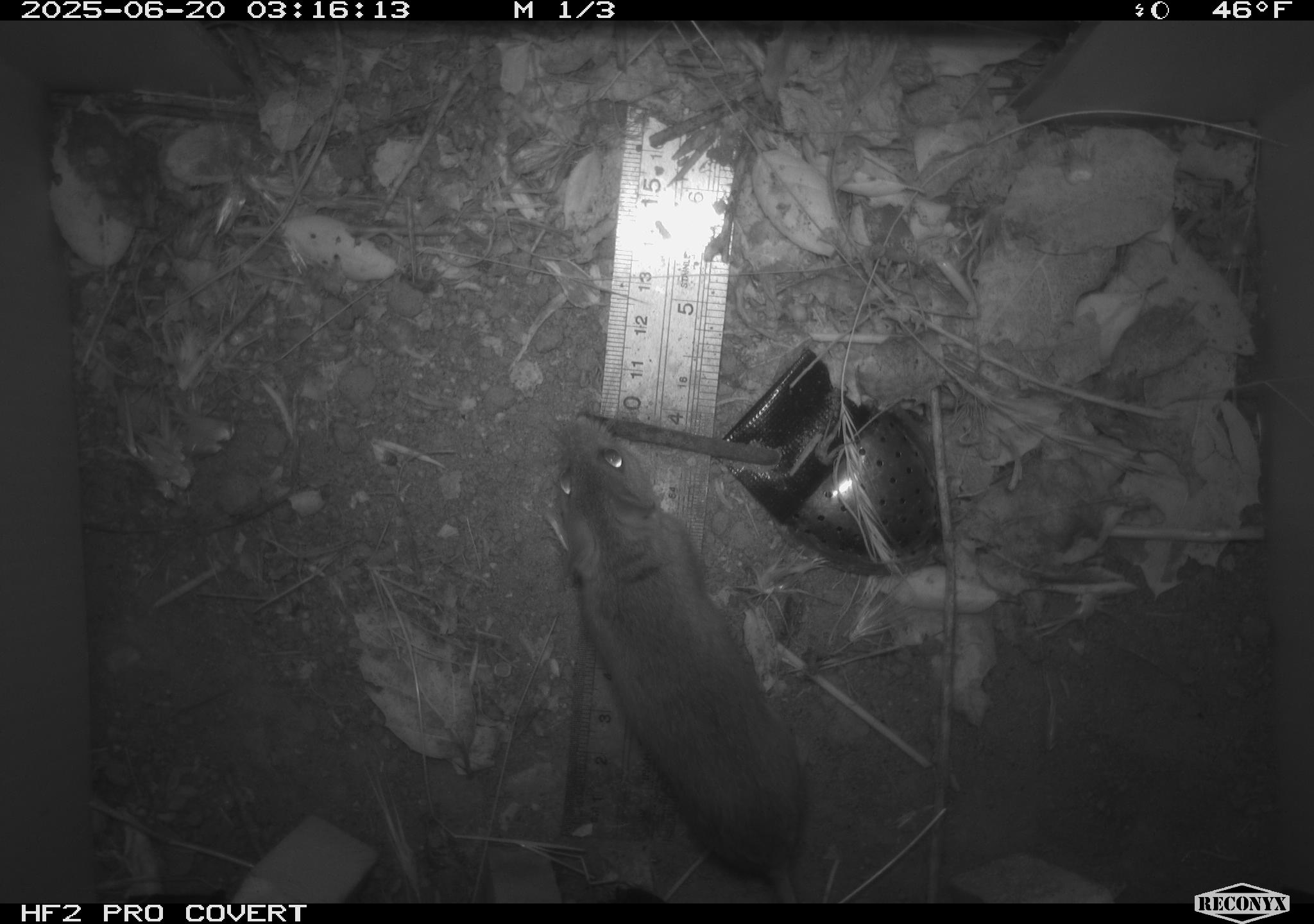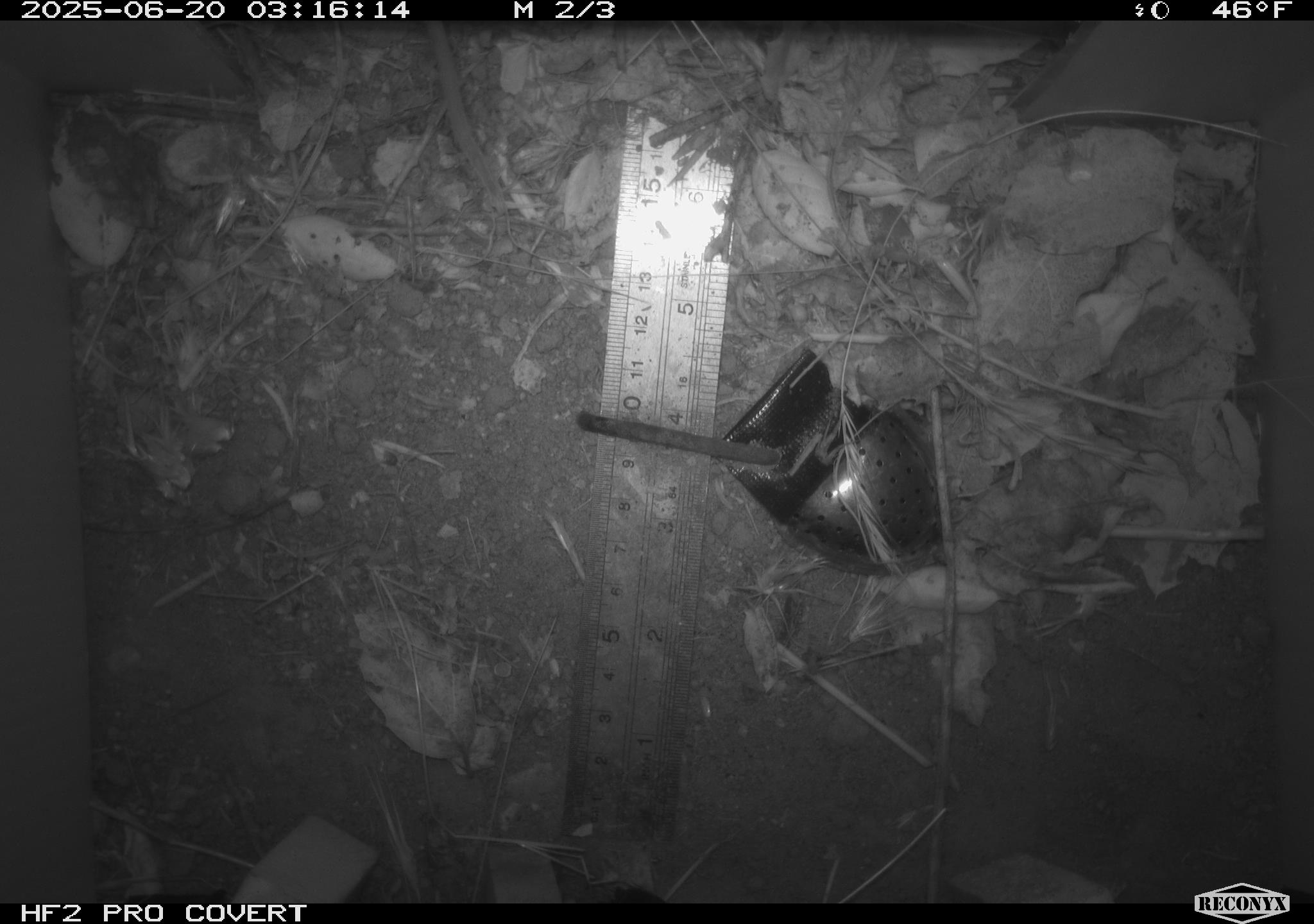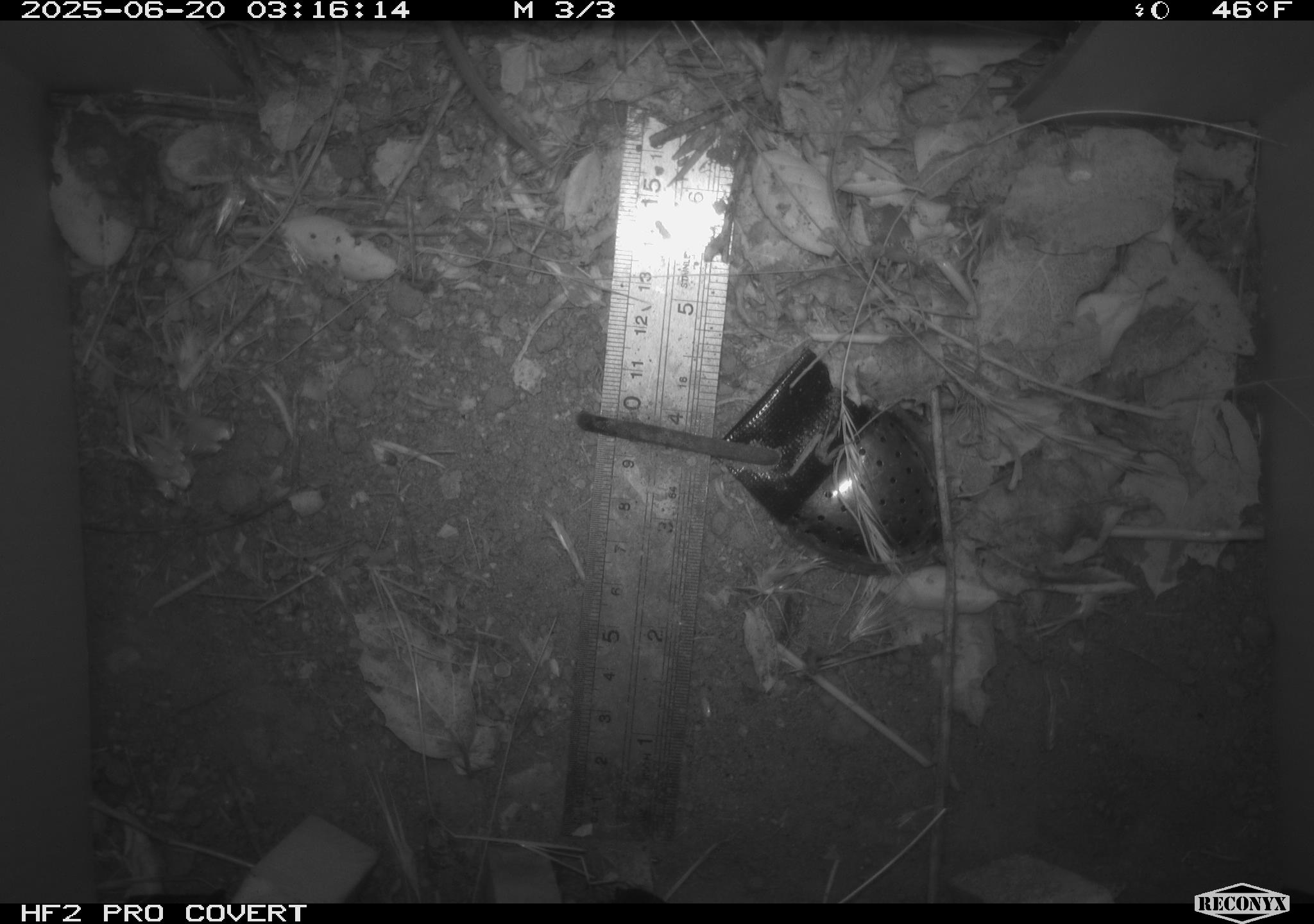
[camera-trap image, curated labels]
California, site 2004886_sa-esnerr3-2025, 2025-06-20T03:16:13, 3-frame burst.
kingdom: Animalia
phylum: Chordata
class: Mammalia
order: Rodentia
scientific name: Rodentia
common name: rodent